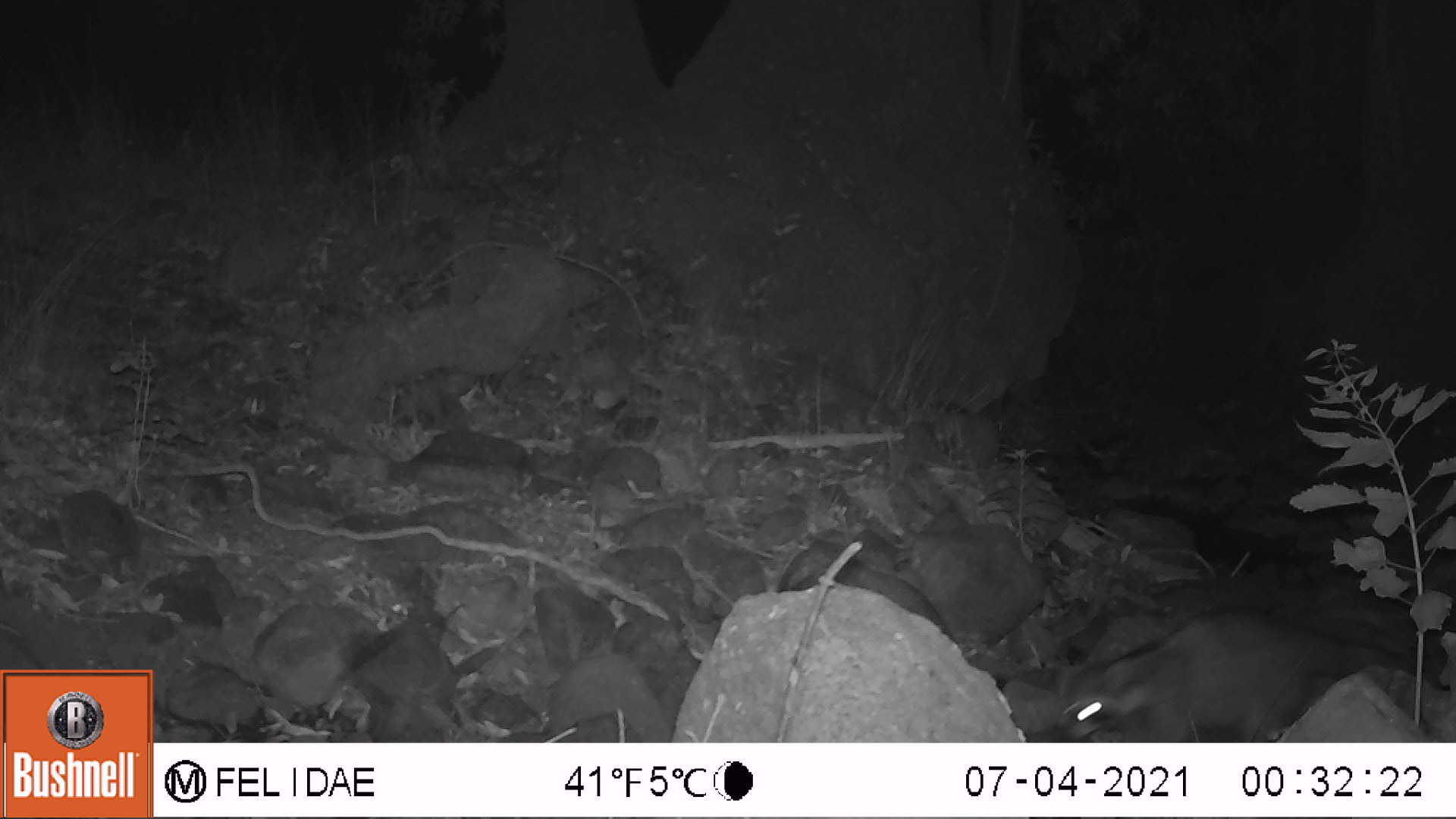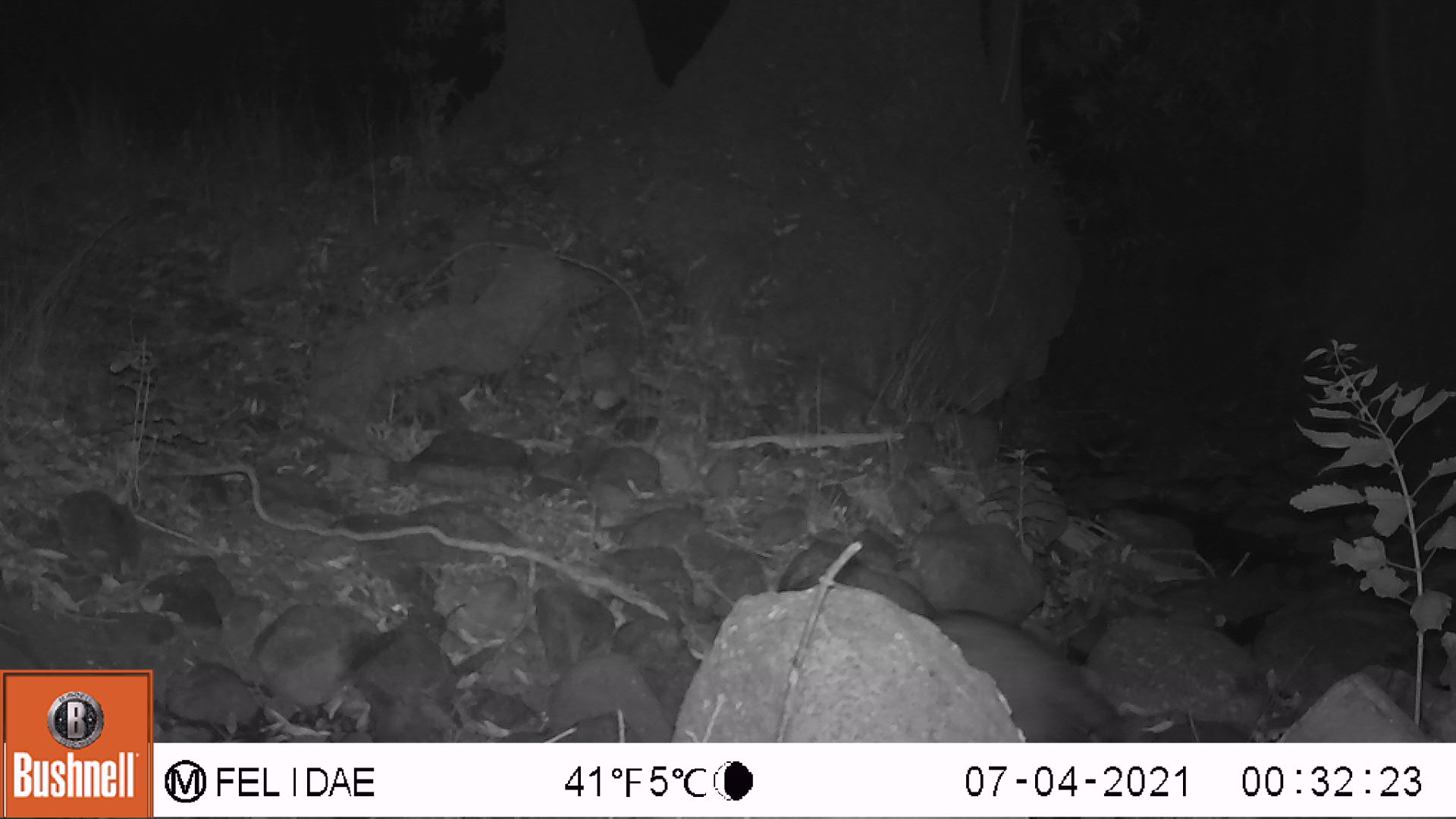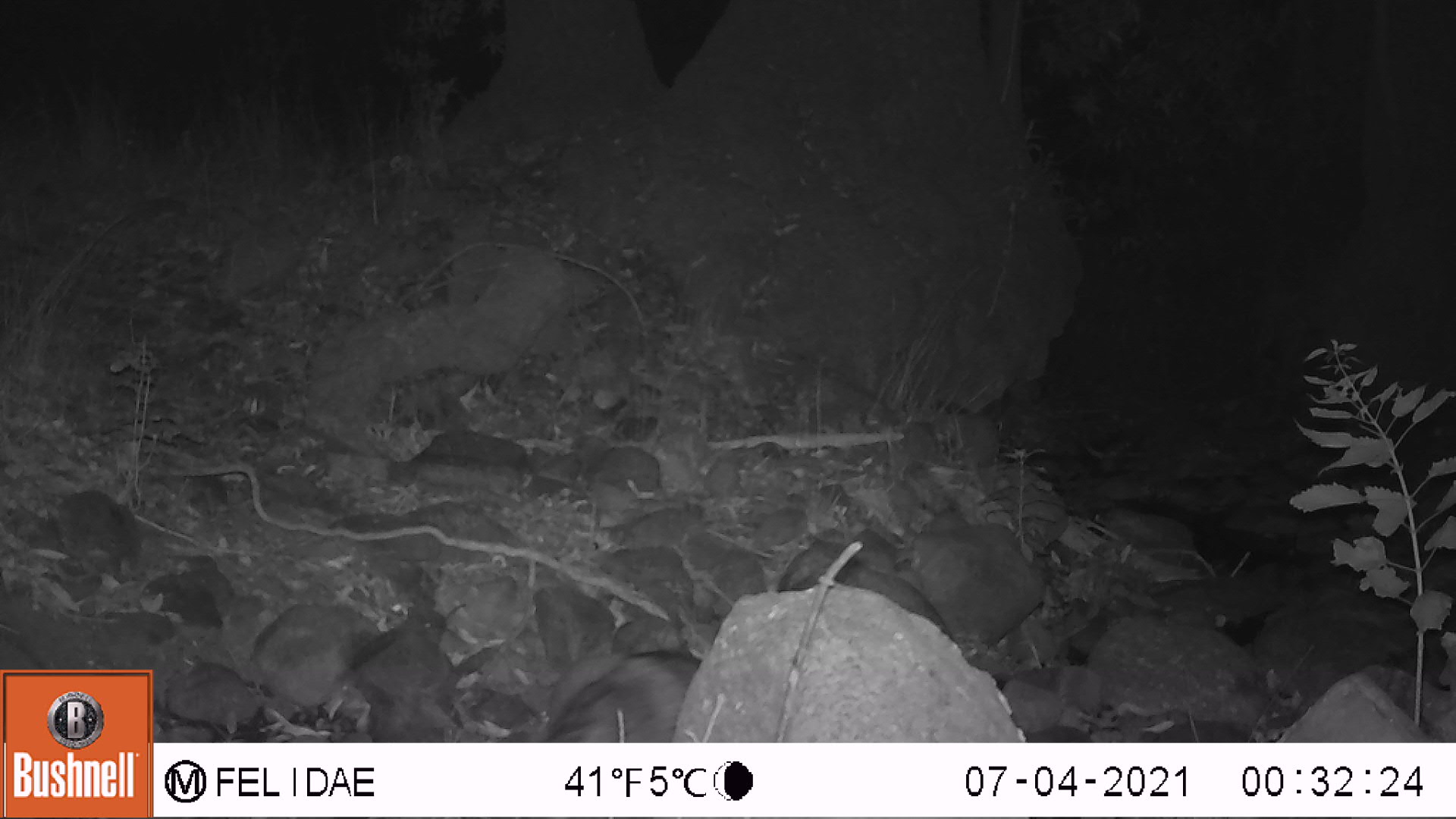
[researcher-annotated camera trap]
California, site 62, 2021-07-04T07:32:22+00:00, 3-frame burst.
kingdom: Animalia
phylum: Chordata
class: Mammalia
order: Carnivora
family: Procyonidae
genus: Procyon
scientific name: Procyon lotor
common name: raccoon